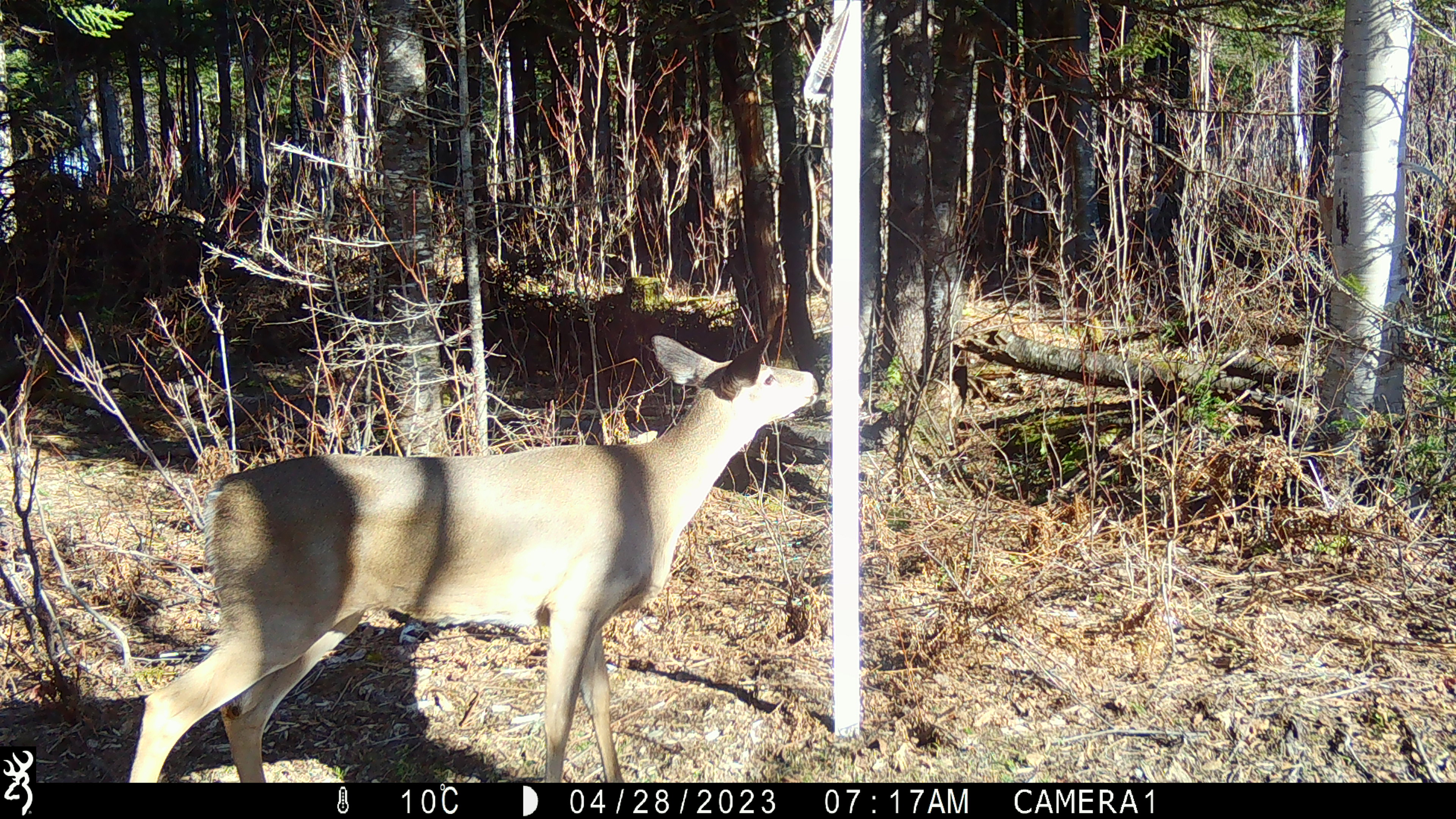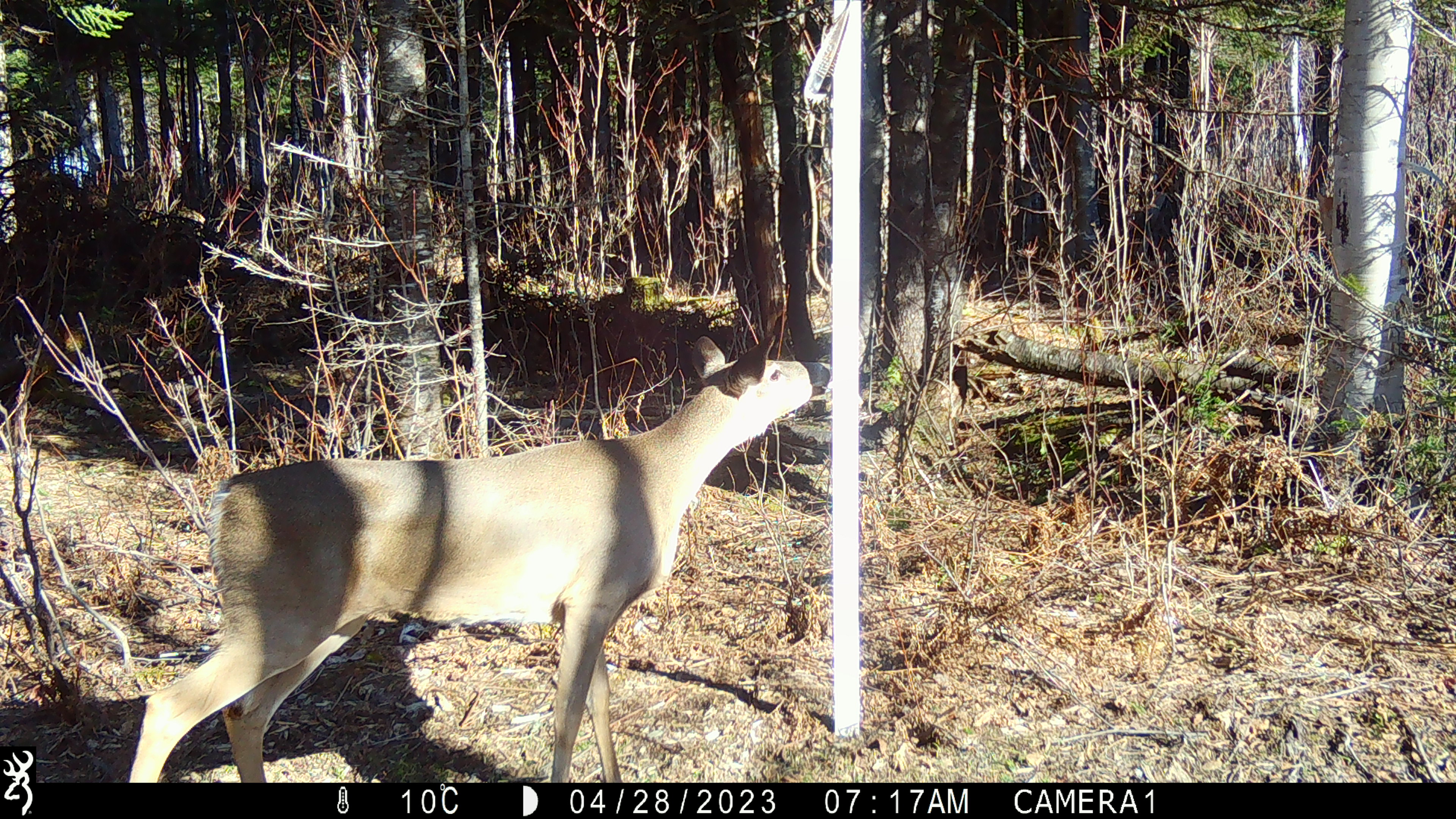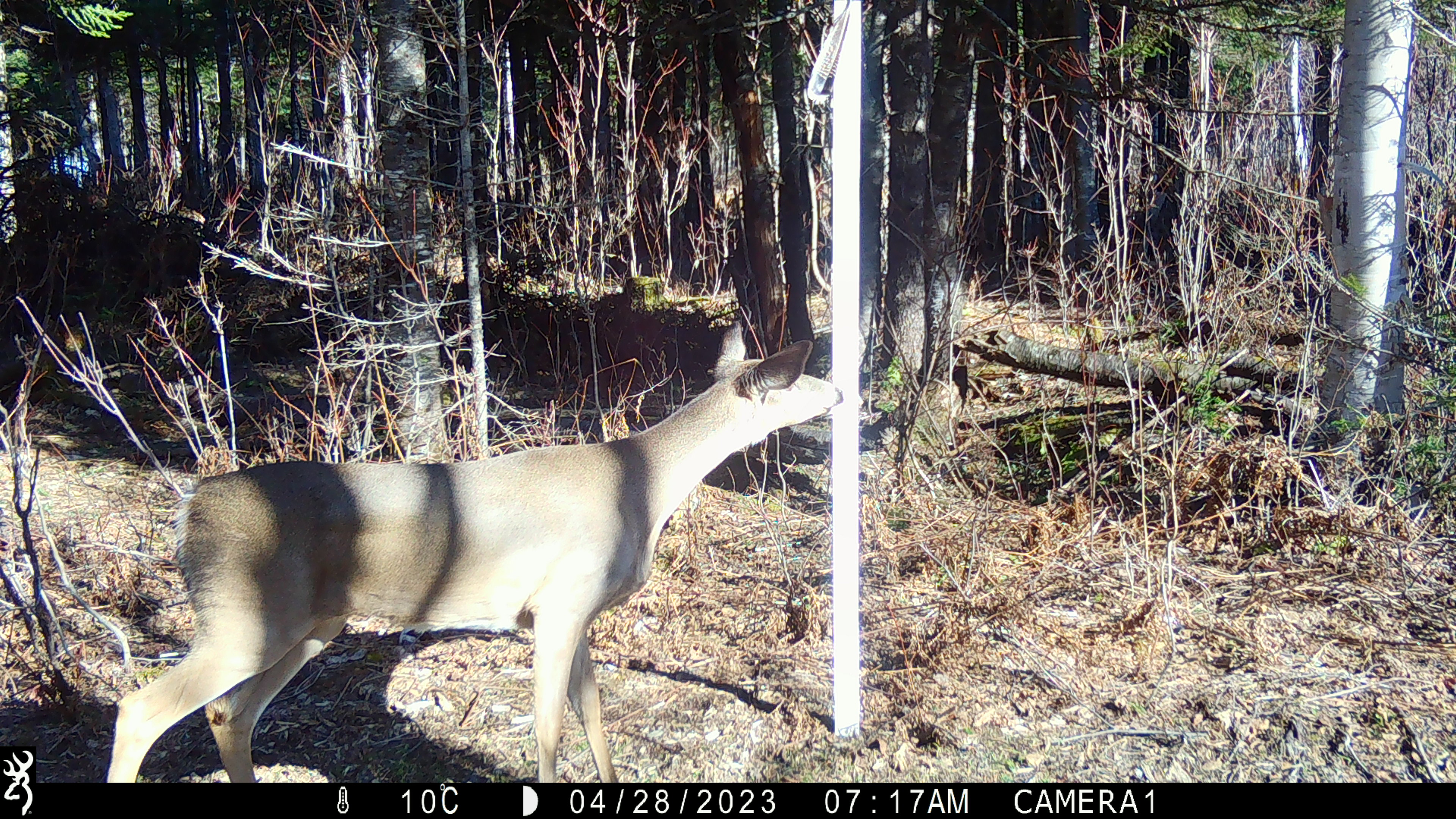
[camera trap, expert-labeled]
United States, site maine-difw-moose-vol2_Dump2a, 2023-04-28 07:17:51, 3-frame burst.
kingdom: Animalia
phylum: Chordata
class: Mammalia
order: Artiodactyla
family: Cervidae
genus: Odocoileus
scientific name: Odocoileus virginianus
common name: white-tailed deer